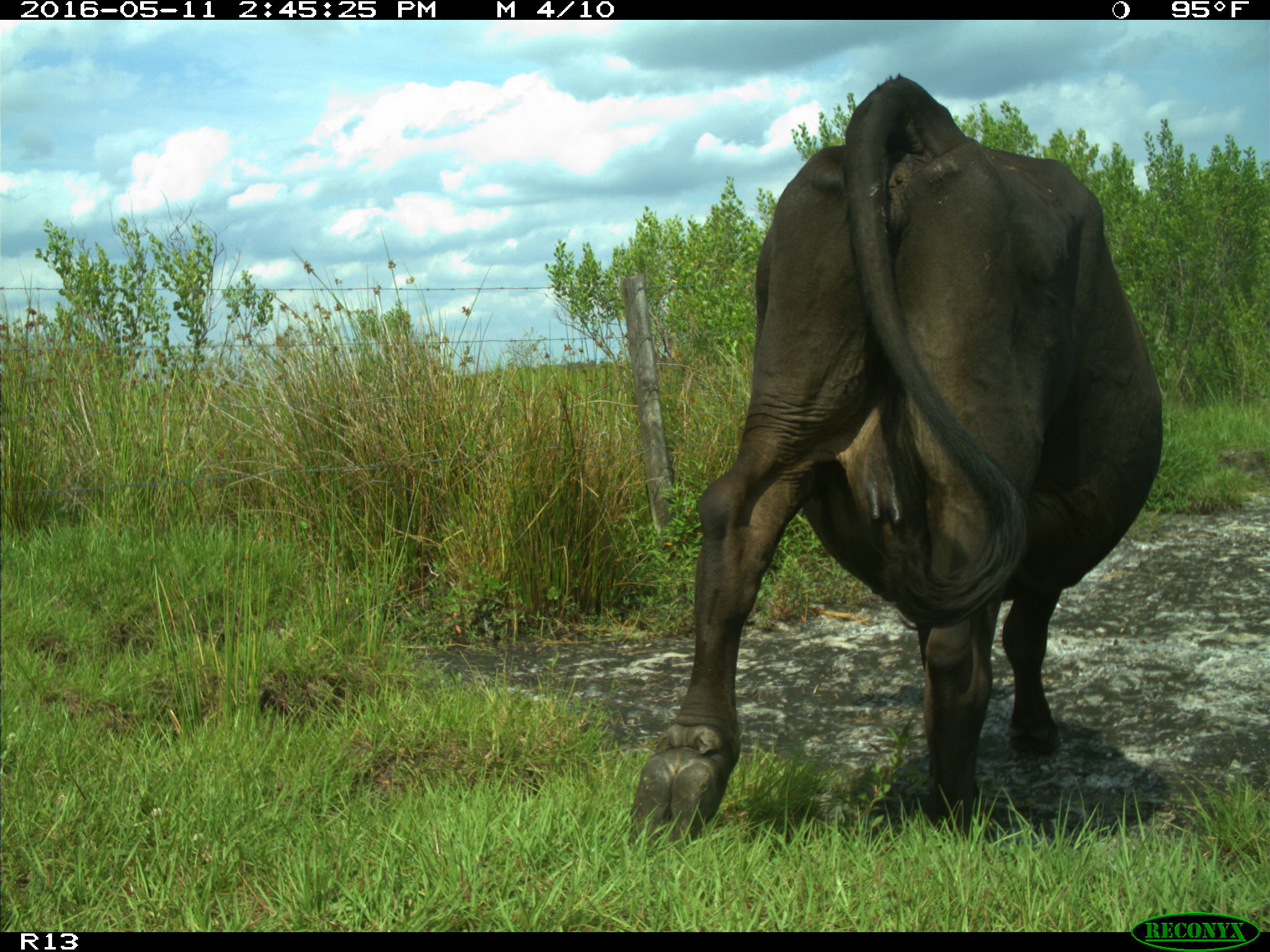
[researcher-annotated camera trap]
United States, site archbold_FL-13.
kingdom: Animalia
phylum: Chordata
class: Mammalia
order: Artiodactyla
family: Bovidae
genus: Bos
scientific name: Bos taurus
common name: domestic cow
Bos taurus (domestic cow).